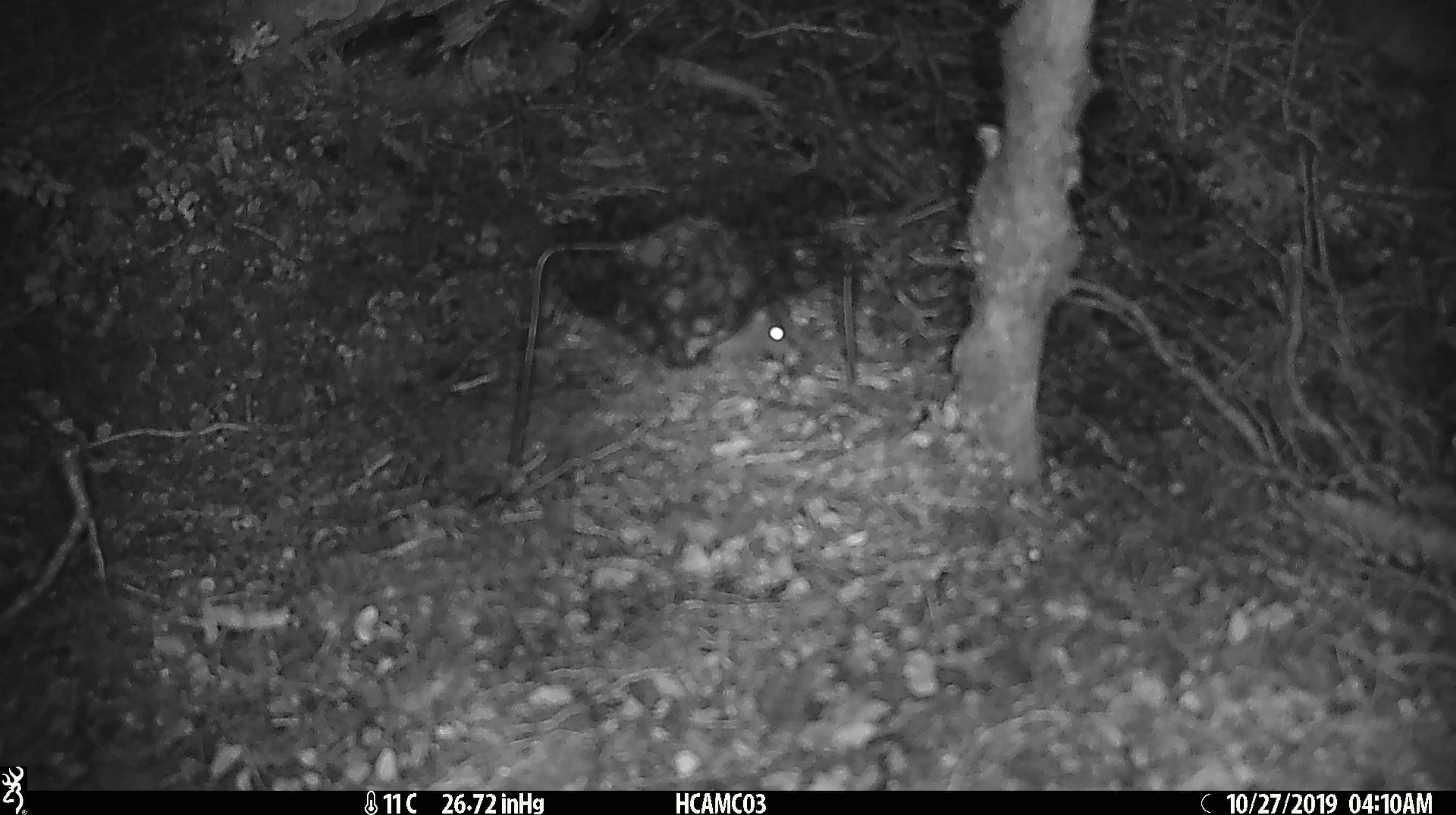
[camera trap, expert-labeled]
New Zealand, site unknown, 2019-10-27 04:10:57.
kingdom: Animalia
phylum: Chordata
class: Mammalia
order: Rodentia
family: Muridae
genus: Mus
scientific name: Mus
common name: mouse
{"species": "mouse (Mus)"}